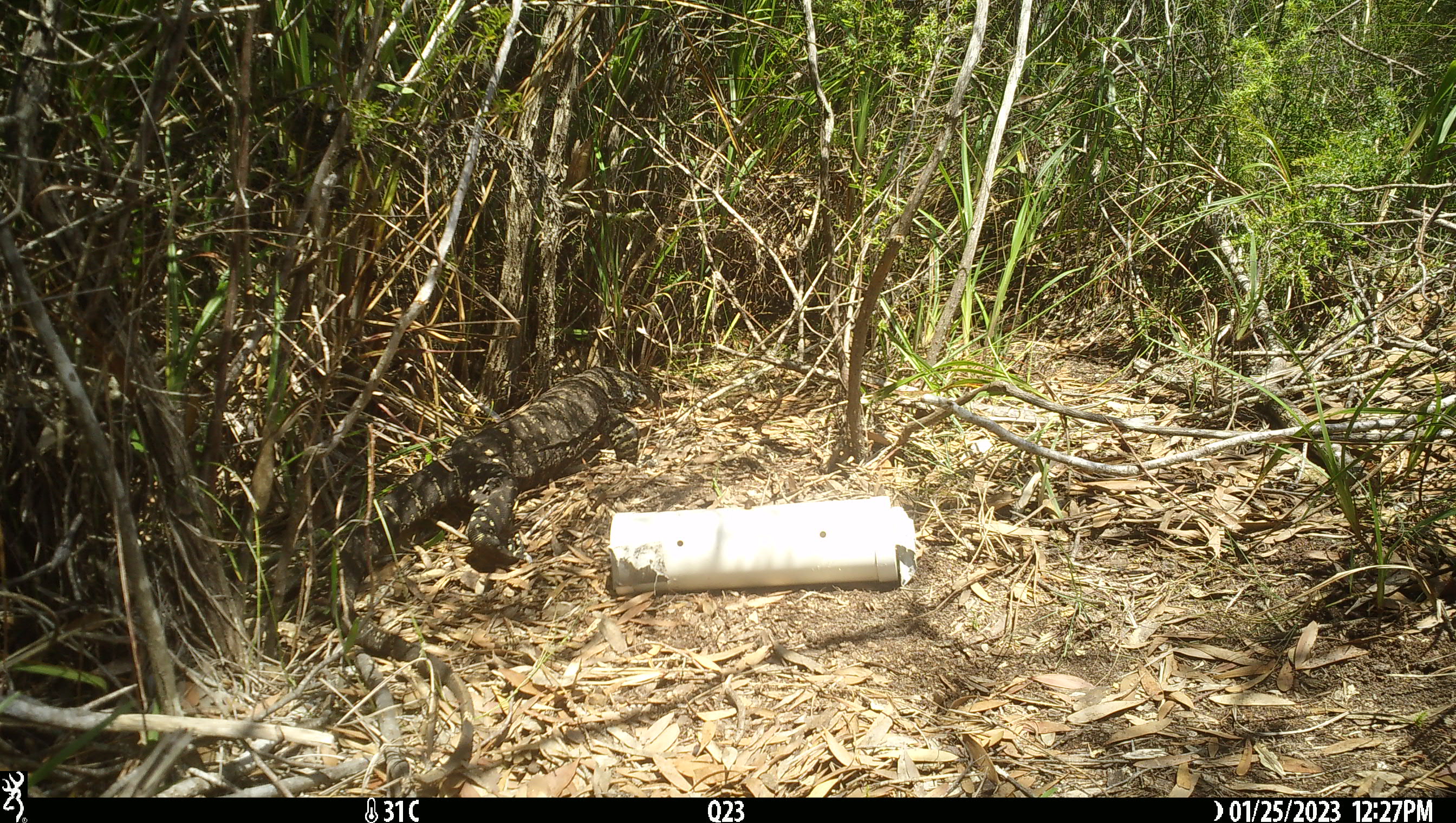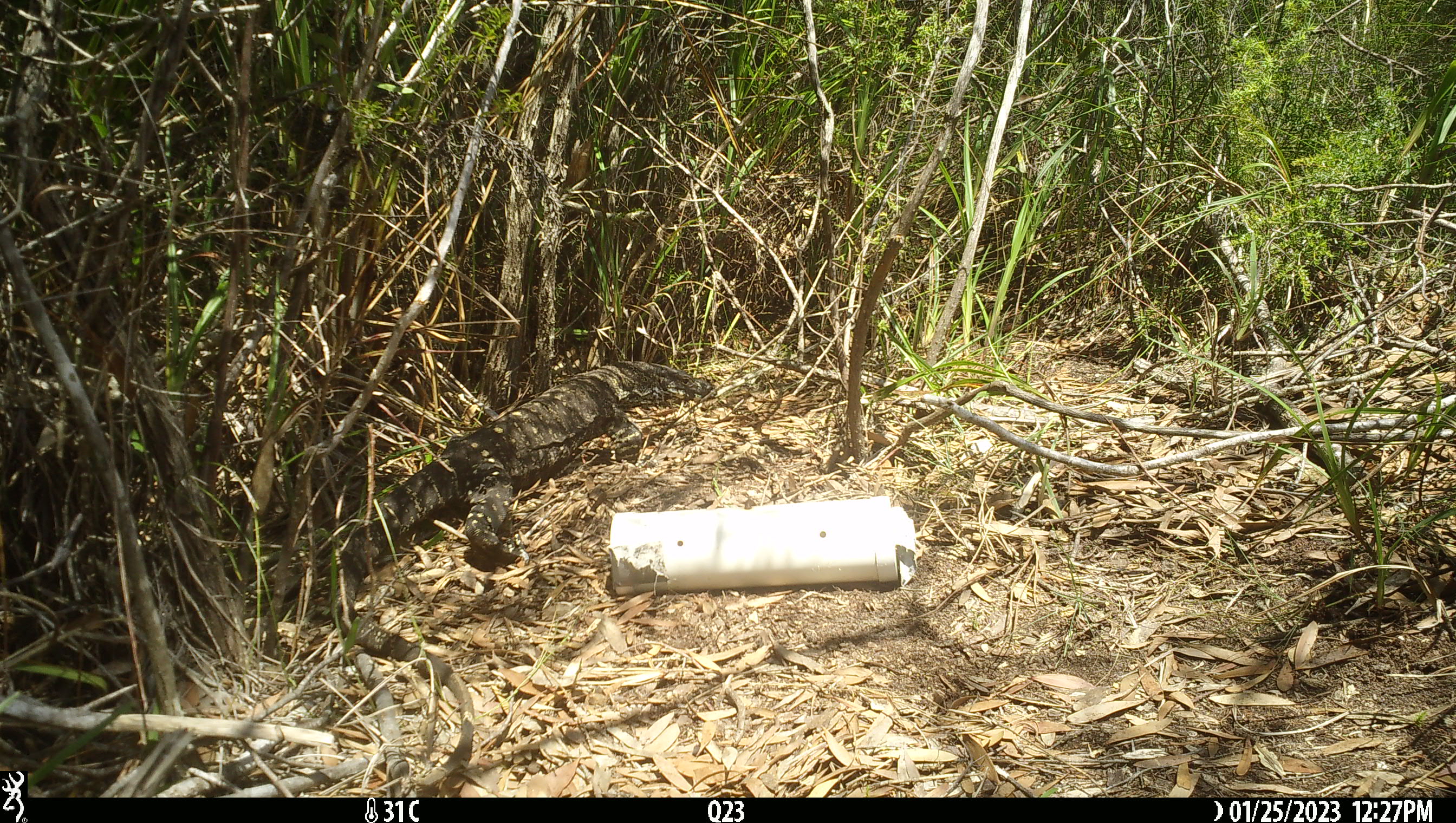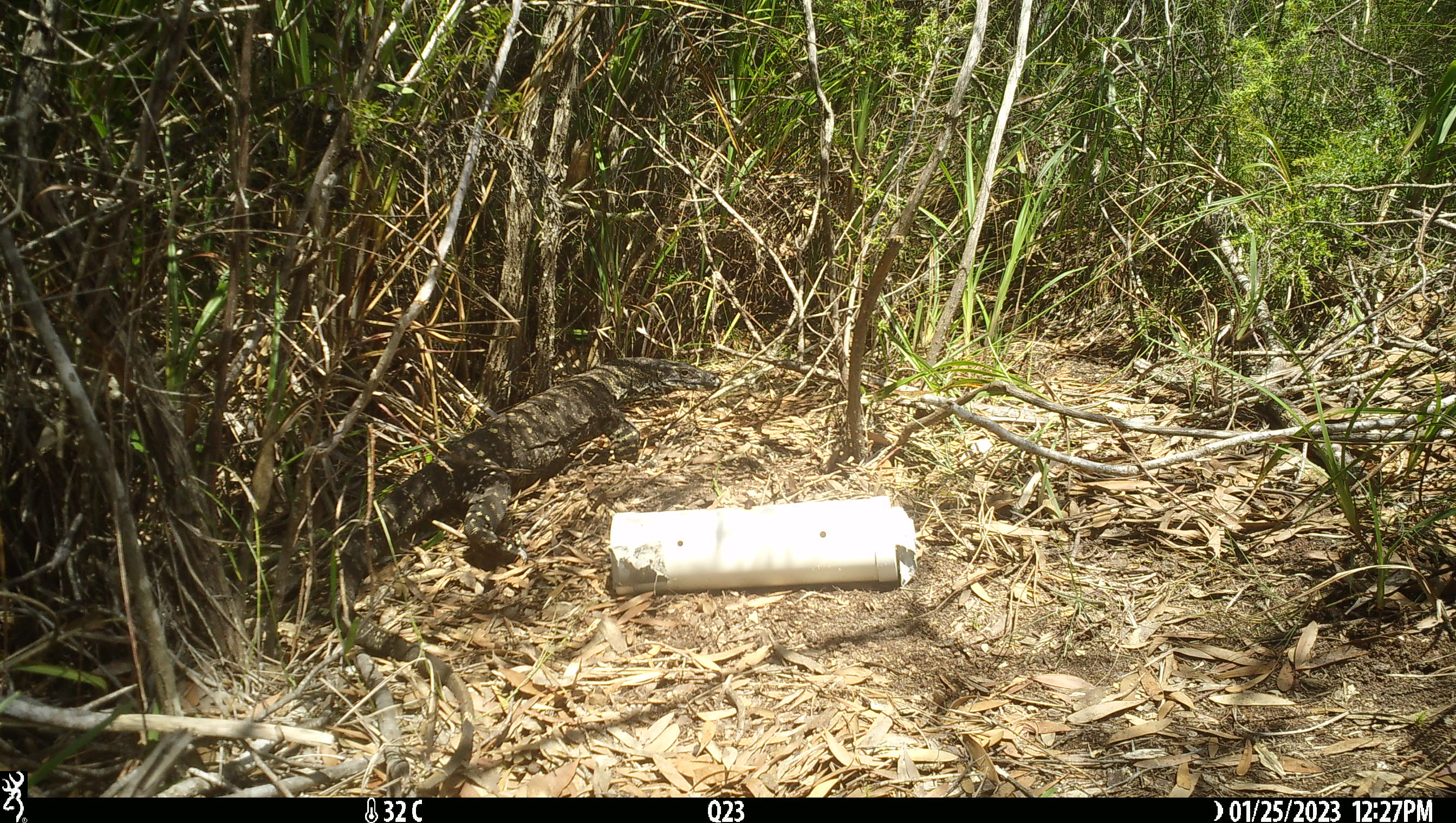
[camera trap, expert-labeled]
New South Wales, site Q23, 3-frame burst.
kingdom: Animalia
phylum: Chordata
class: Reptilia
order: Squamata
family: Varanidae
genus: Varanus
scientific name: Varanus varius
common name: lace monitor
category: goanna